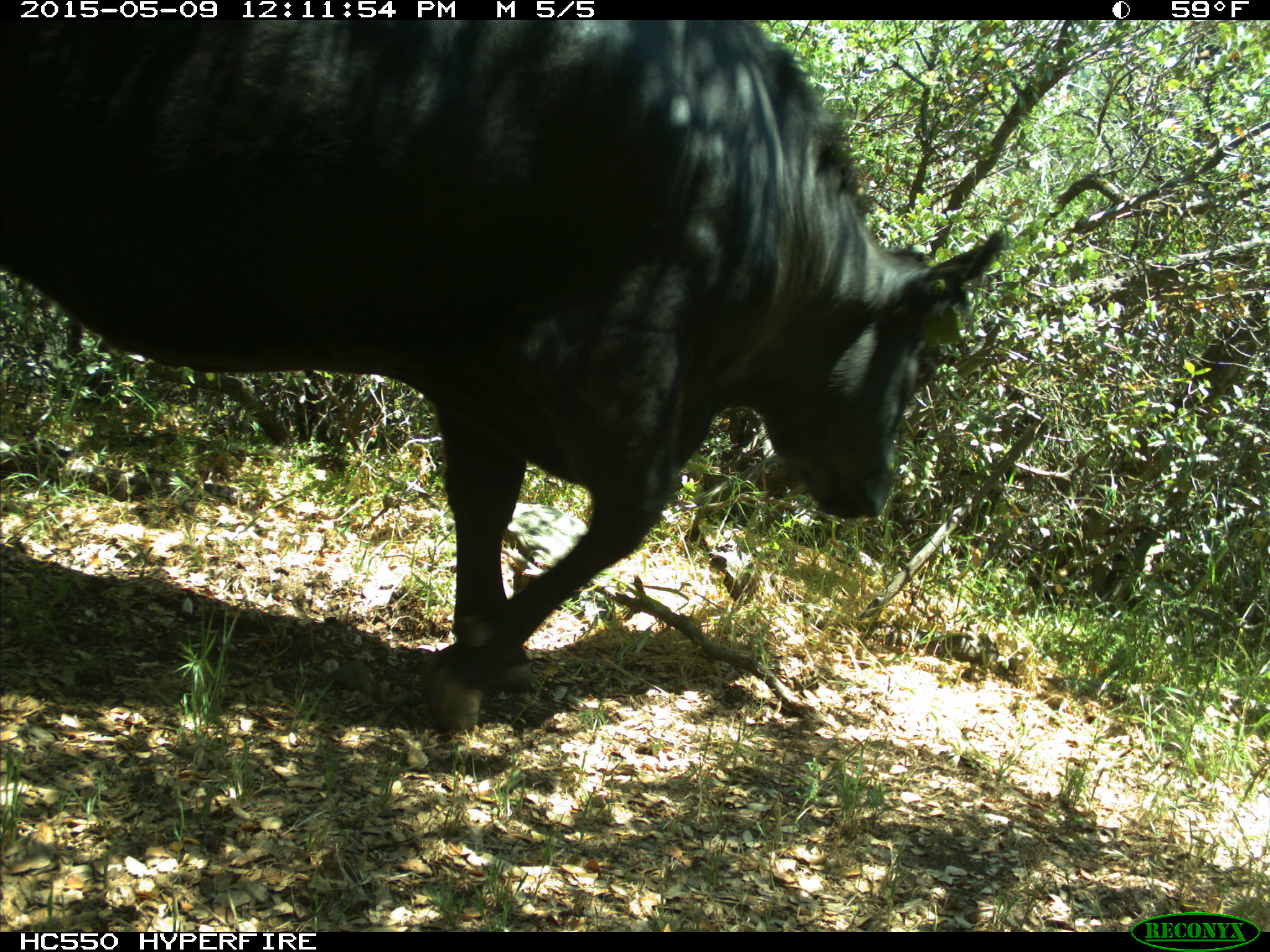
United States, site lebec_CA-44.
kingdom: Animalia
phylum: Chordata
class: Mammalia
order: Artiodactyla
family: Bovidae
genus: Bos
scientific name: Bos taurus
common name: domestic cow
Bos taurus (domestic cow).